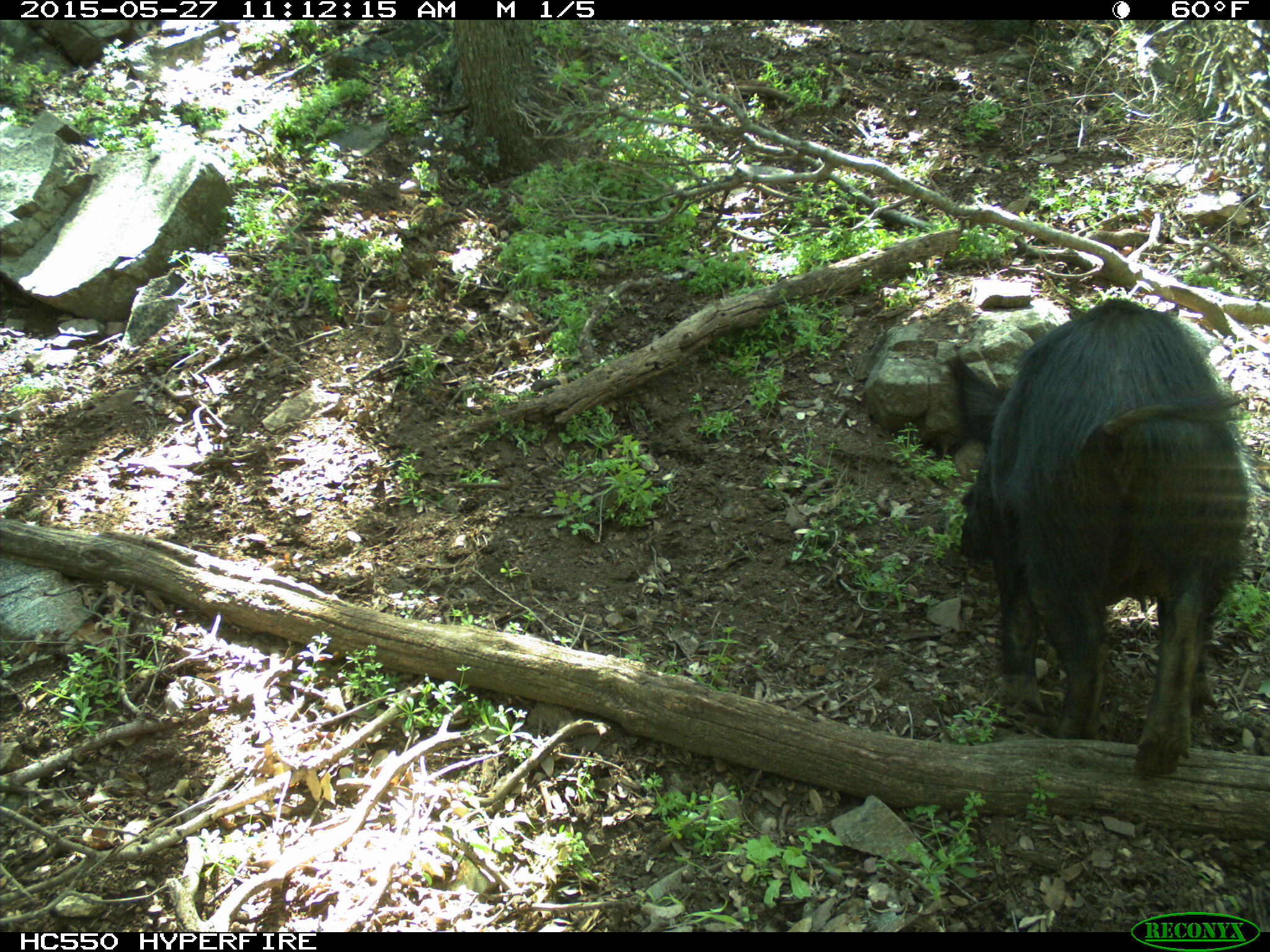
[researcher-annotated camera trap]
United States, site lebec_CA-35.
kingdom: Animalia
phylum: Chordata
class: Mammalia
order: Artiodactyla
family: Suidae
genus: Sus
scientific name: Sus scrofa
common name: wild boar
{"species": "Sus scrofa (wild boar)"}